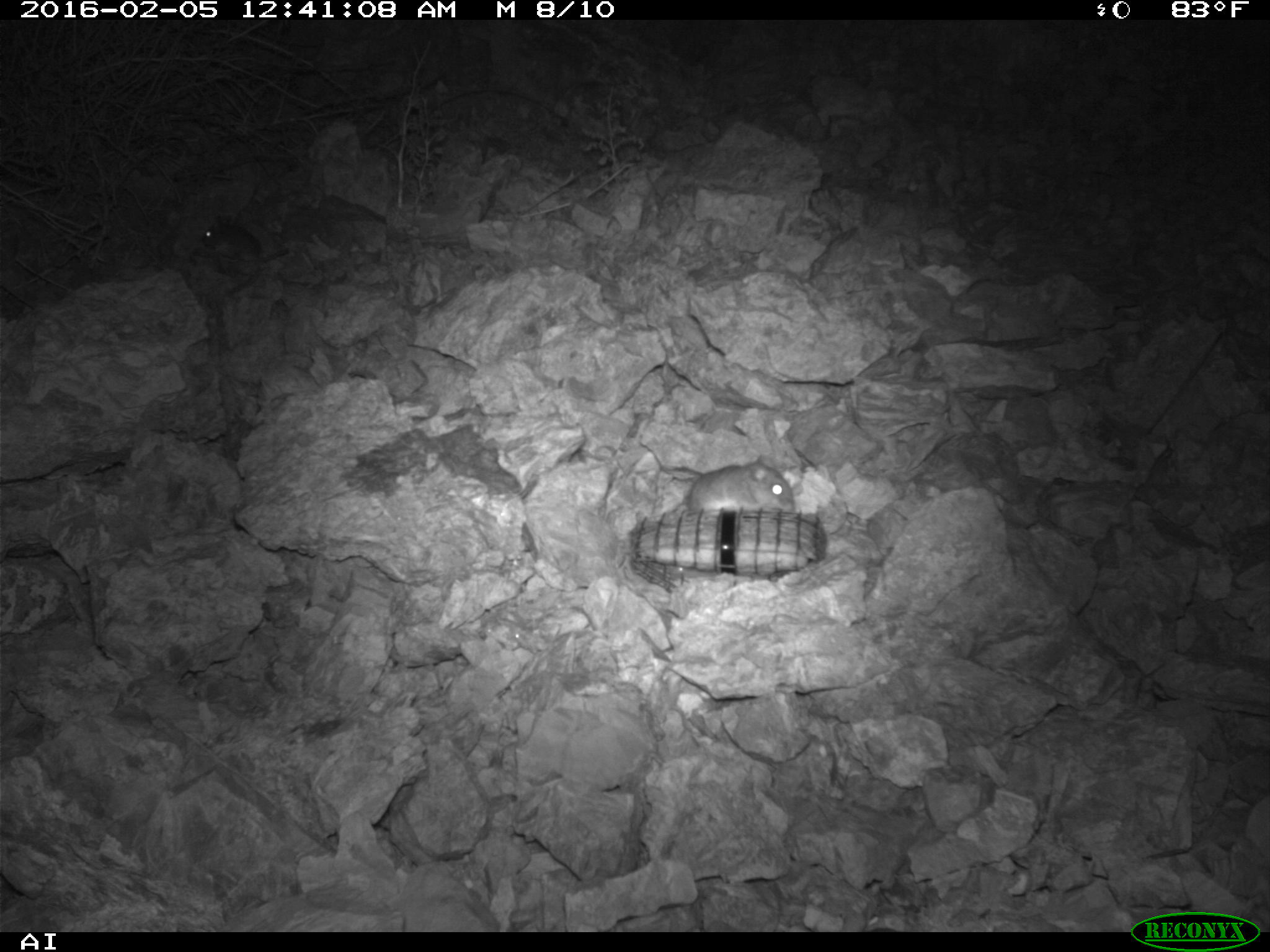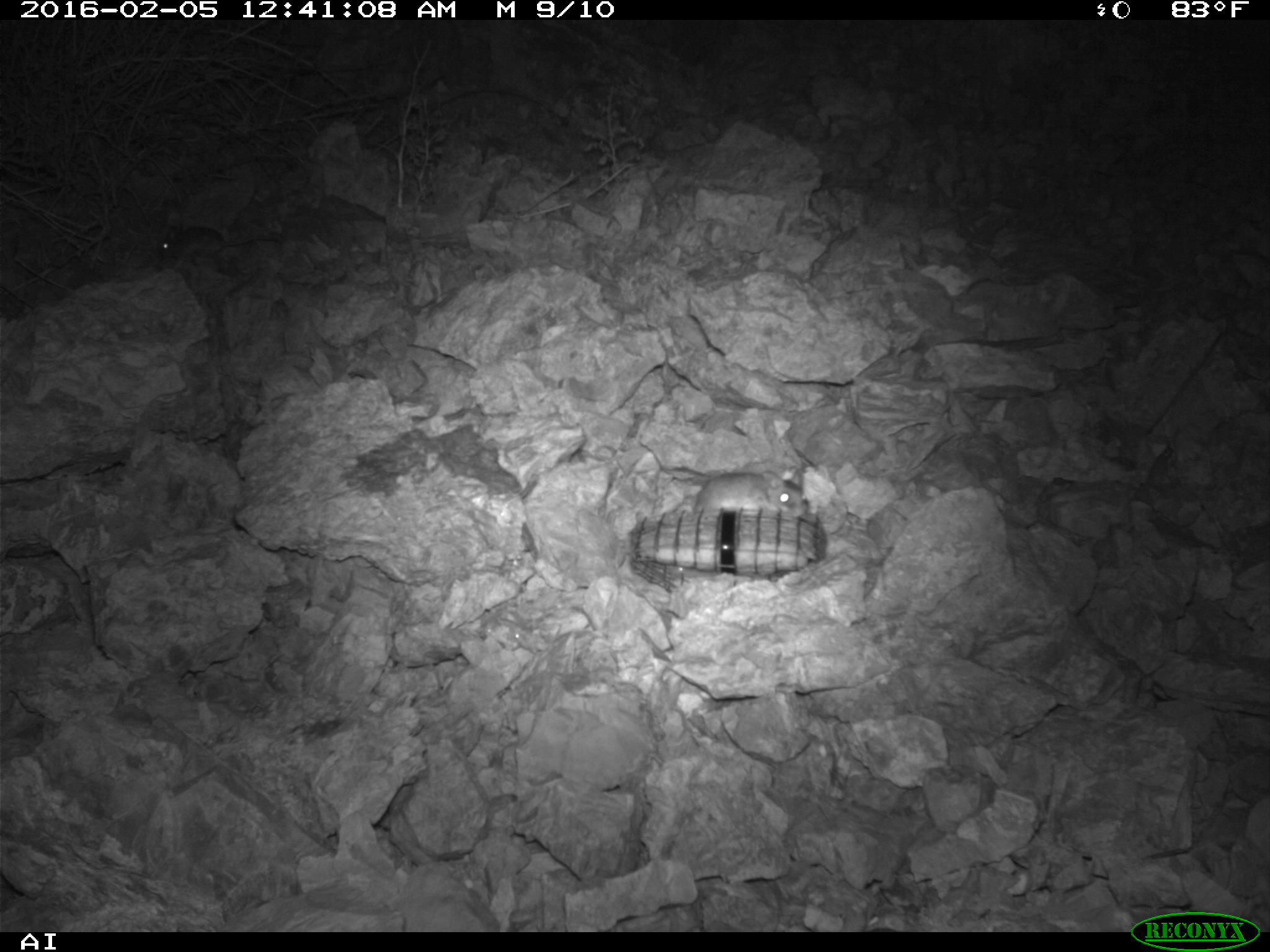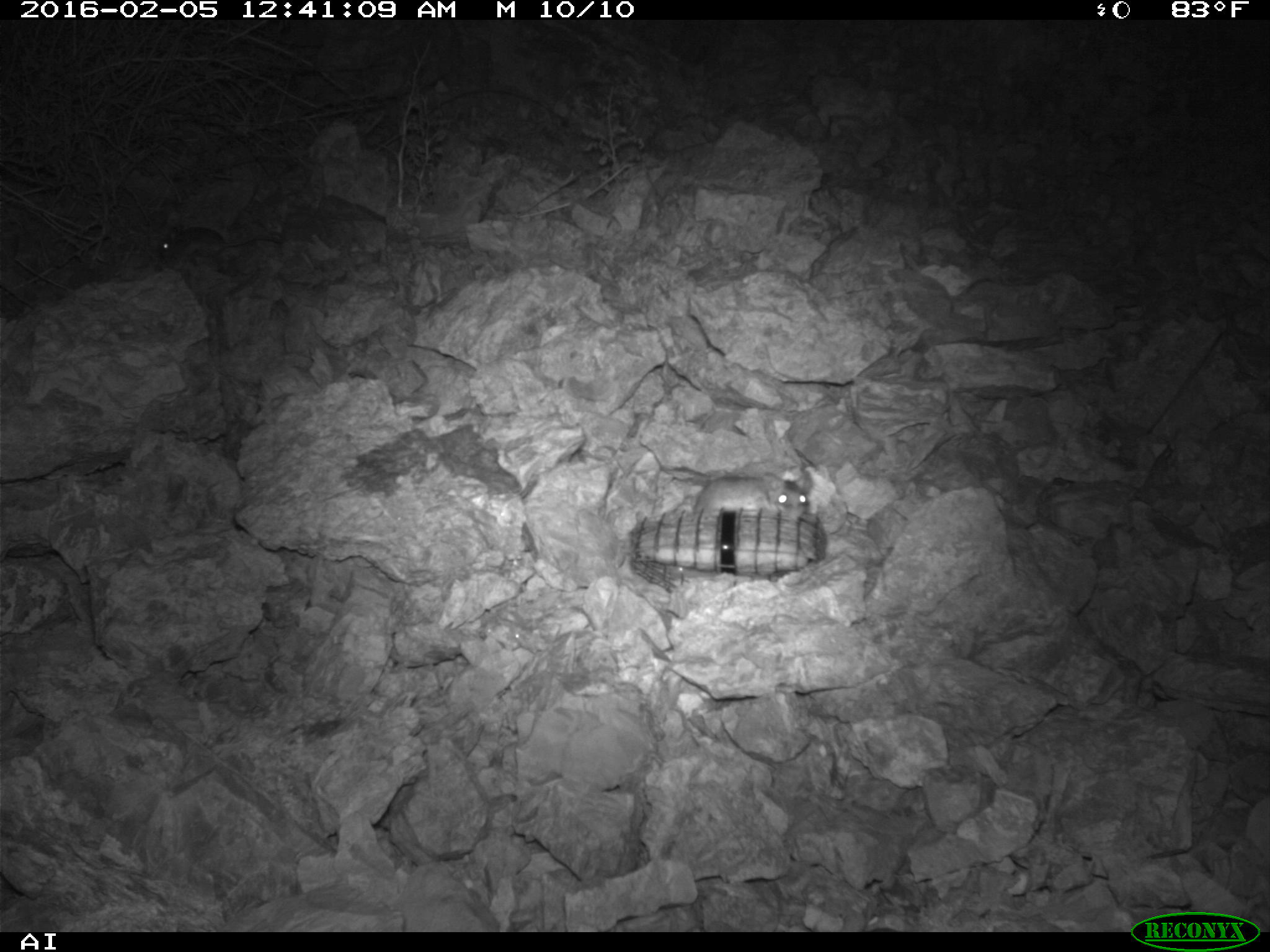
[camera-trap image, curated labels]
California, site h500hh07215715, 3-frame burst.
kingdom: Animalia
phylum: Chordata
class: Mammalia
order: Rodentia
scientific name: Rodentia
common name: rodent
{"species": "rodent (Rodentia)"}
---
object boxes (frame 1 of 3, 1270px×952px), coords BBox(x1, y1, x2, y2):
rodent: BBox(686, 454, 794, 512); BBox(202, 215, 290, 263)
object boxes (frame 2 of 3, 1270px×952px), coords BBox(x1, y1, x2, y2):
rodent: BBox(158, 221, 282, 269); BBox(689, 470, 806, 518)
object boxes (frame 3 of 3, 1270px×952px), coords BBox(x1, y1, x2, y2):
rodent: BBox(662, 464, 809, 517); BBox(156, 224, 282, 262)